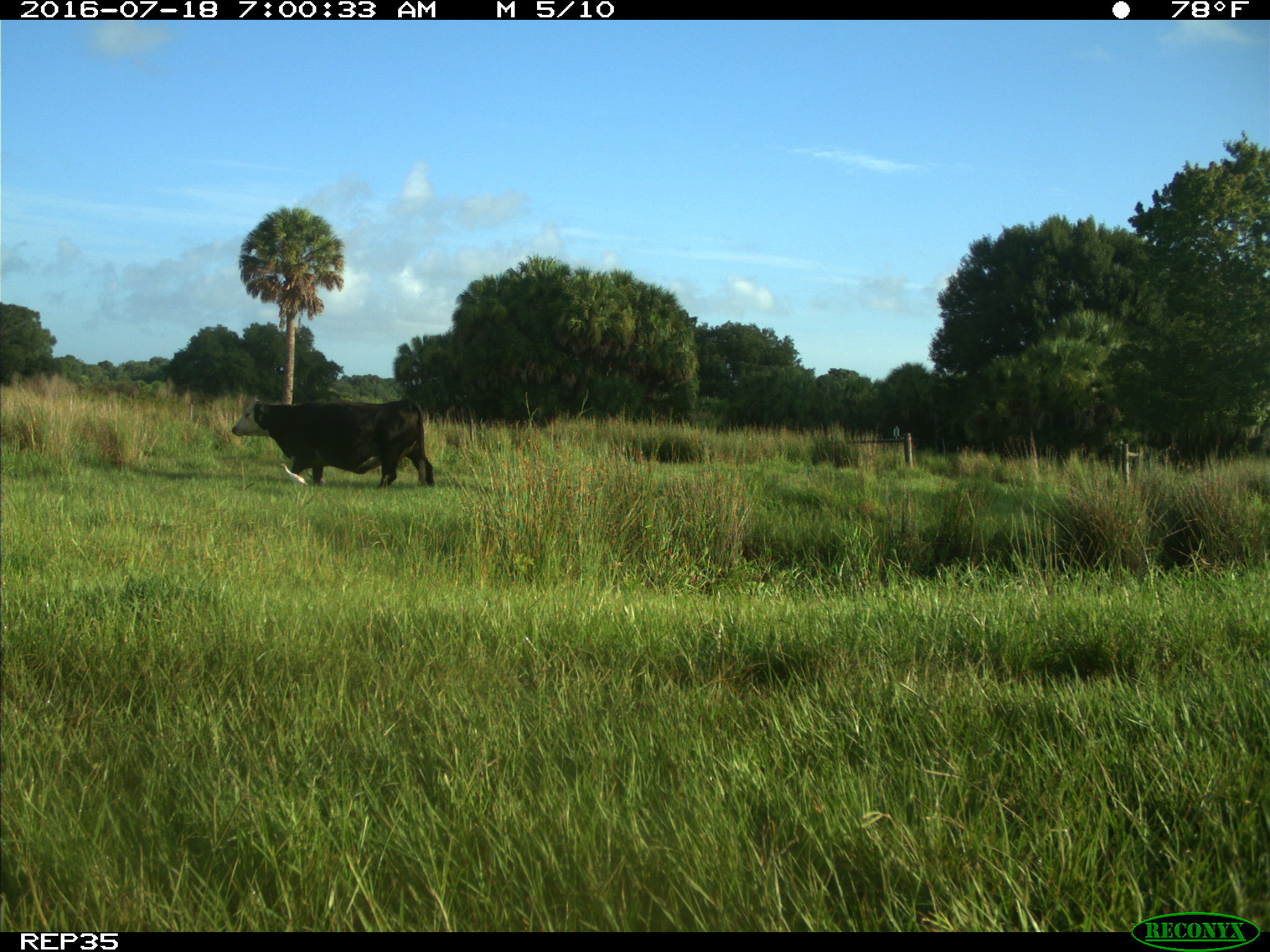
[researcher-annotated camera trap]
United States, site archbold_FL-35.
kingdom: Animalia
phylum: Chordata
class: Mammalia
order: Artiodactyla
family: Bovidae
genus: Bos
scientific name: Bos taurus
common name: domestic cow